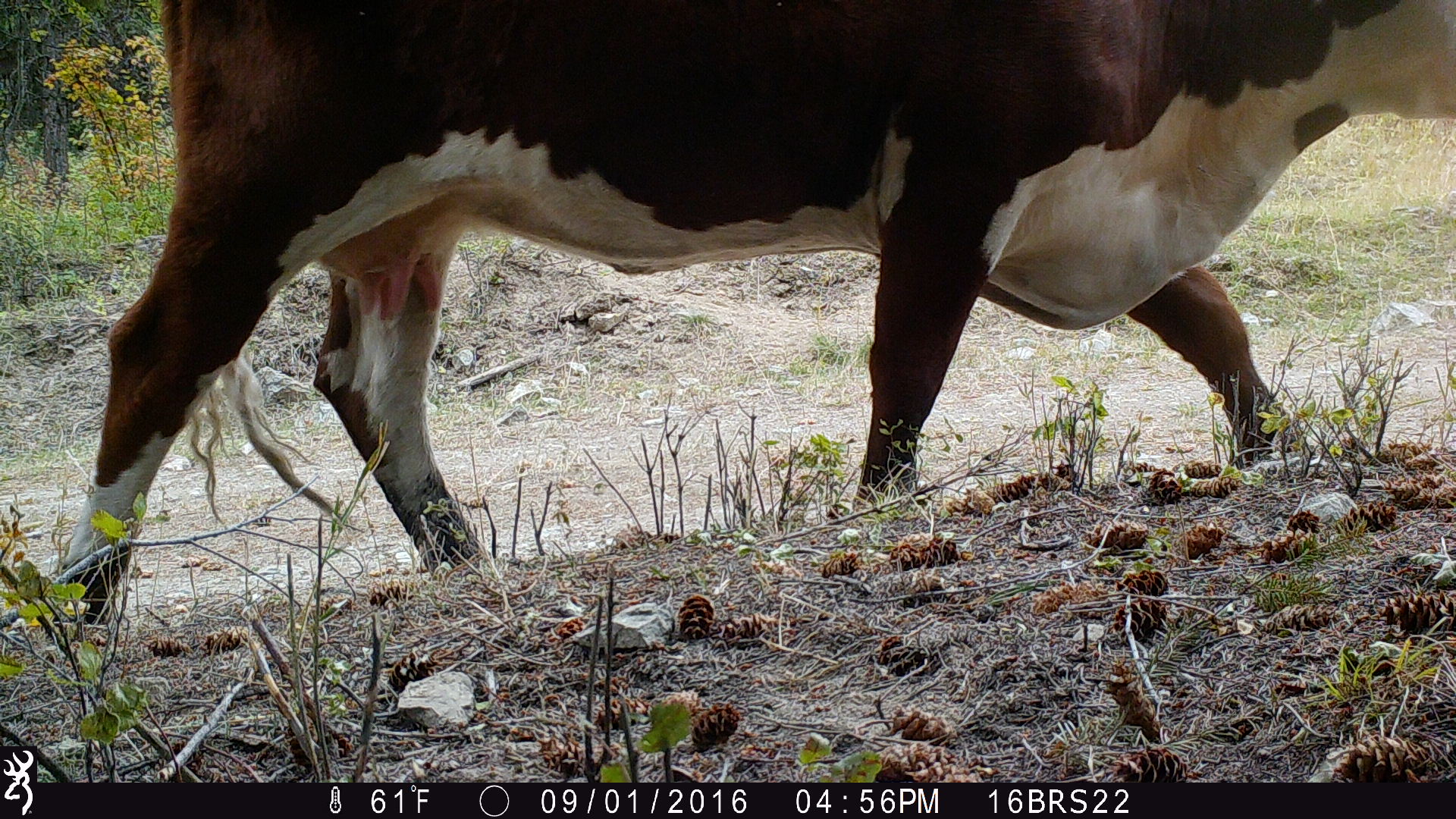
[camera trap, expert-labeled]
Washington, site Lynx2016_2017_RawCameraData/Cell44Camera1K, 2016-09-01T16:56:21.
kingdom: Animalia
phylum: Chordata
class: Mammalia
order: Artiodactyla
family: Bovidae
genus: Bos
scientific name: Bos taurus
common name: domestic cattle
Domestic cattle (Bos taurus). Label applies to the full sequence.